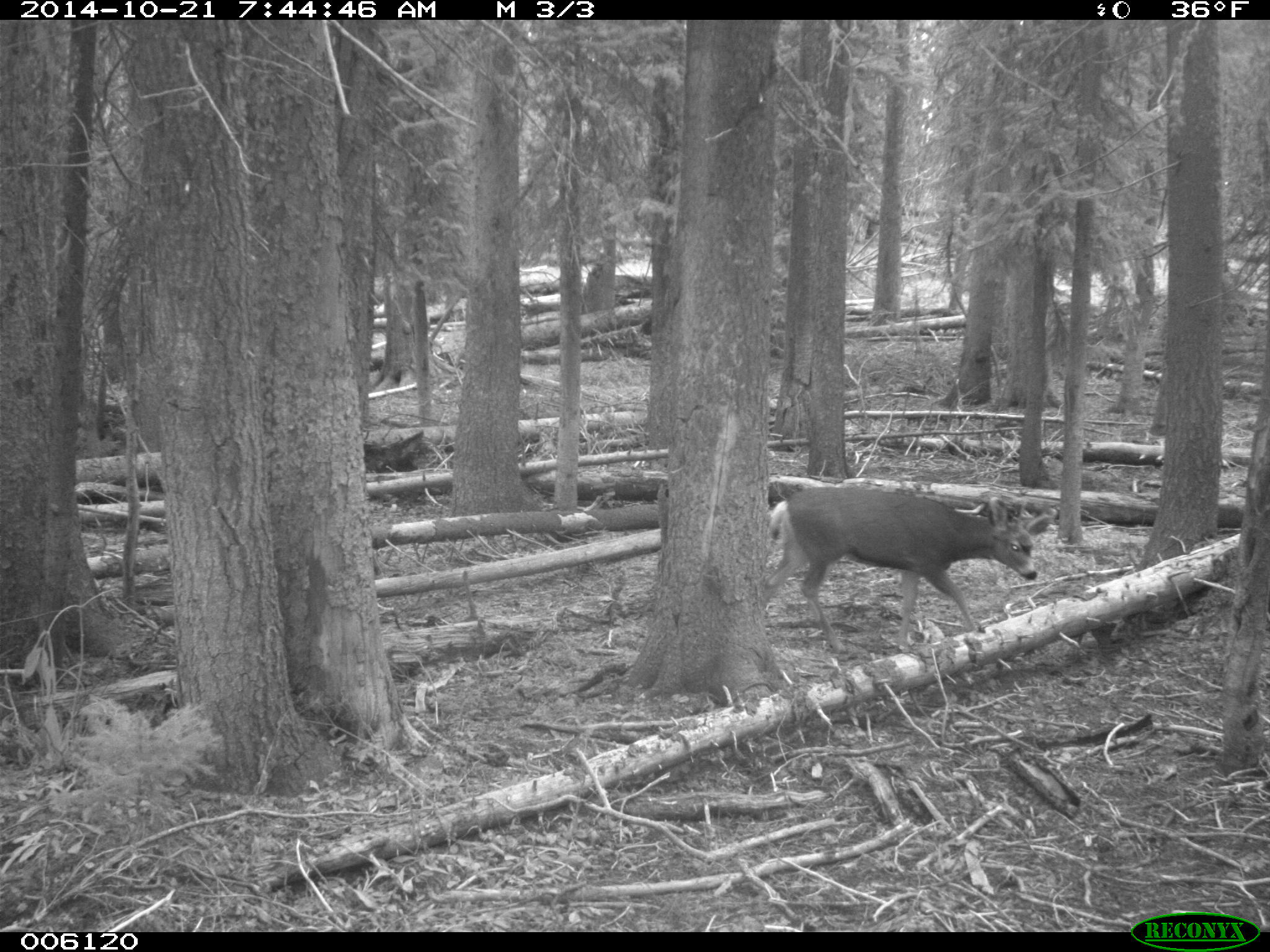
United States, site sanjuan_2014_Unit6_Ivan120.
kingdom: Animalia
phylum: Chordata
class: Mammalia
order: Artiodactyla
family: Cervidae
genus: Odocoileus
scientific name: Odocoileus hemionus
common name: mule deer